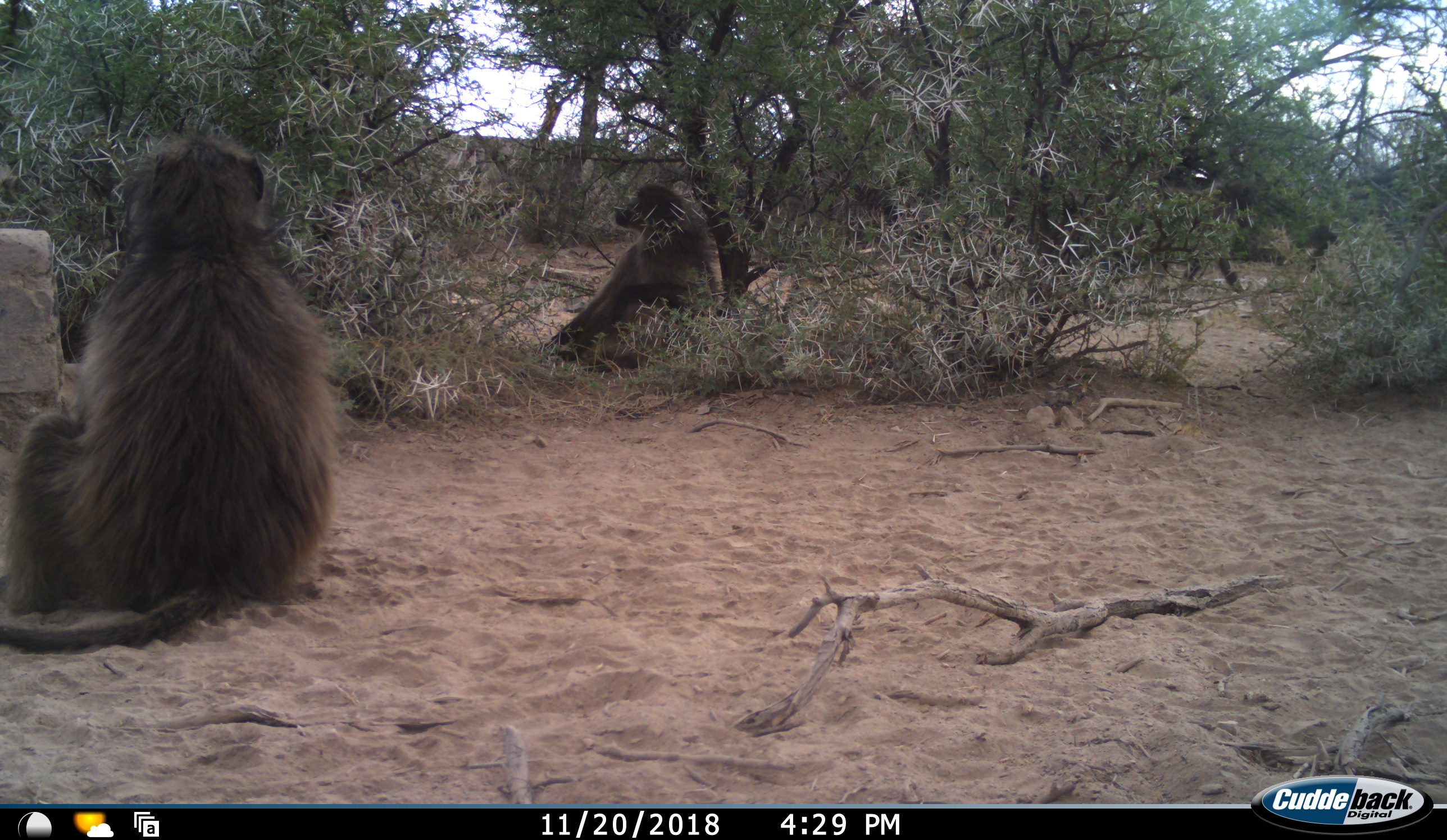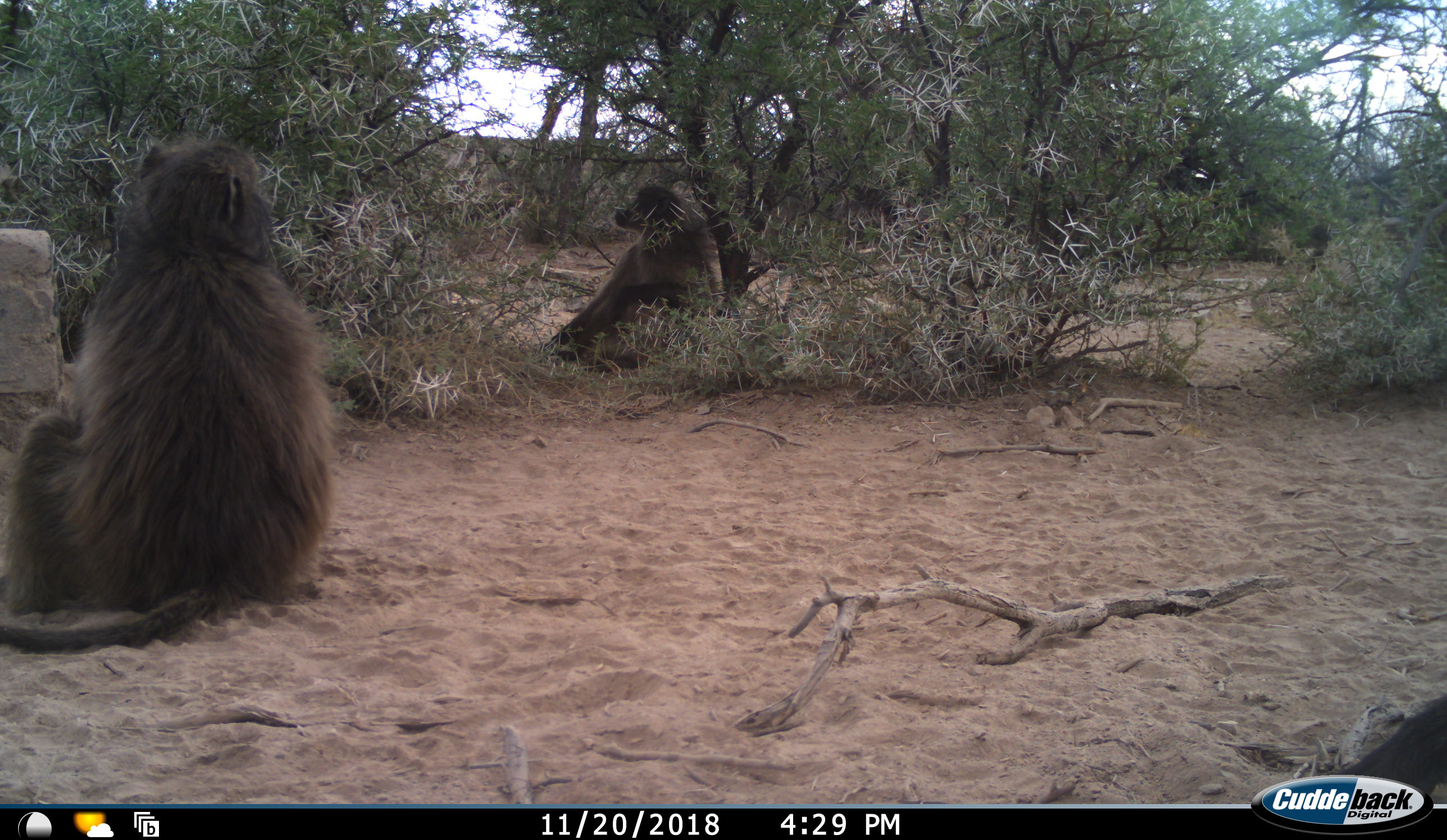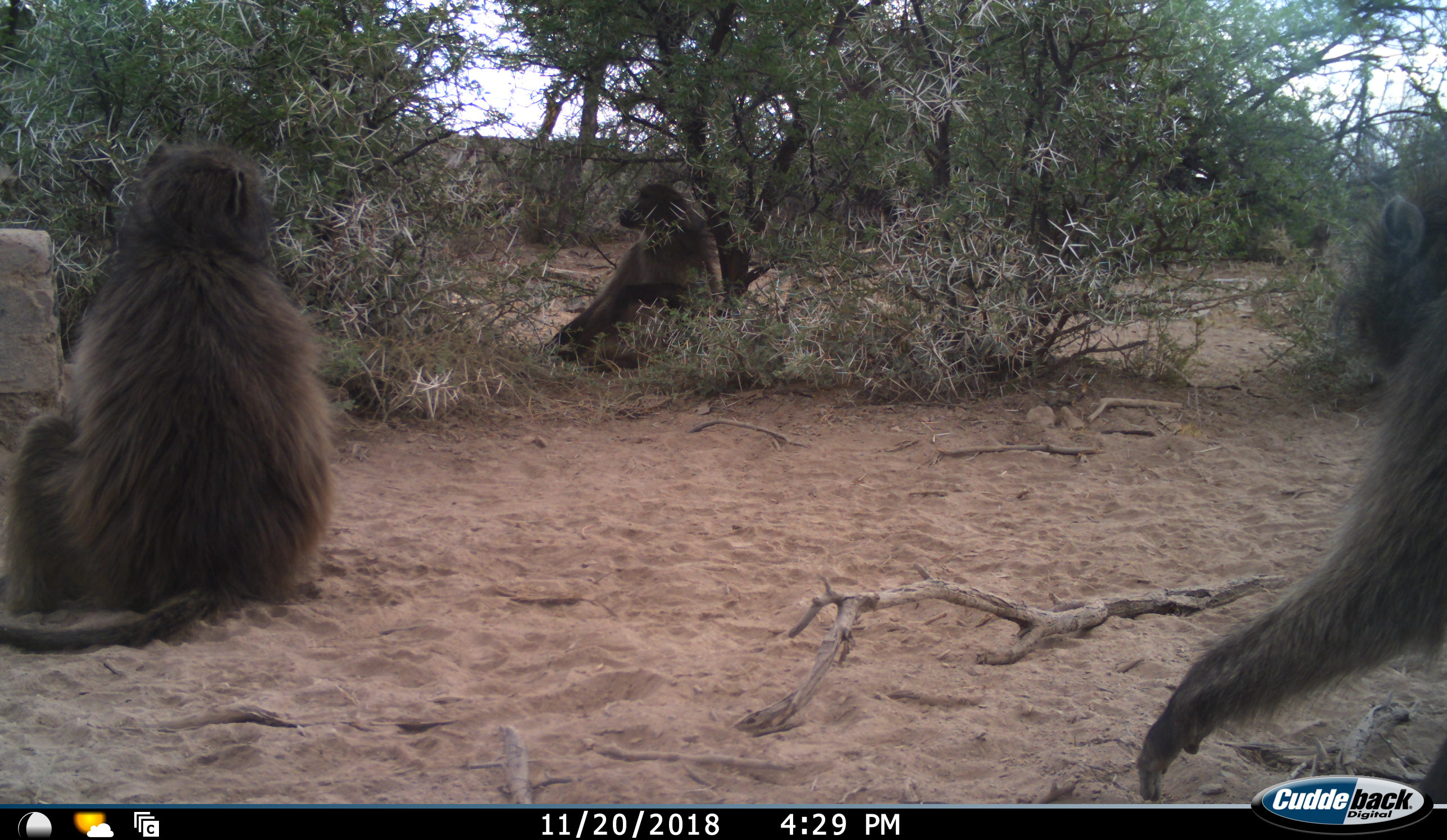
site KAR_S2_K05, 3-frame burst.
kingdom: Animalia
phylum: Chordata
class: Mammalia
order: Primates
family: Cercopithecidae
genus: Papio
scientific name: Papio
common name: baboon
Baboon (Papio), count 4. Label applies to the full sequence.